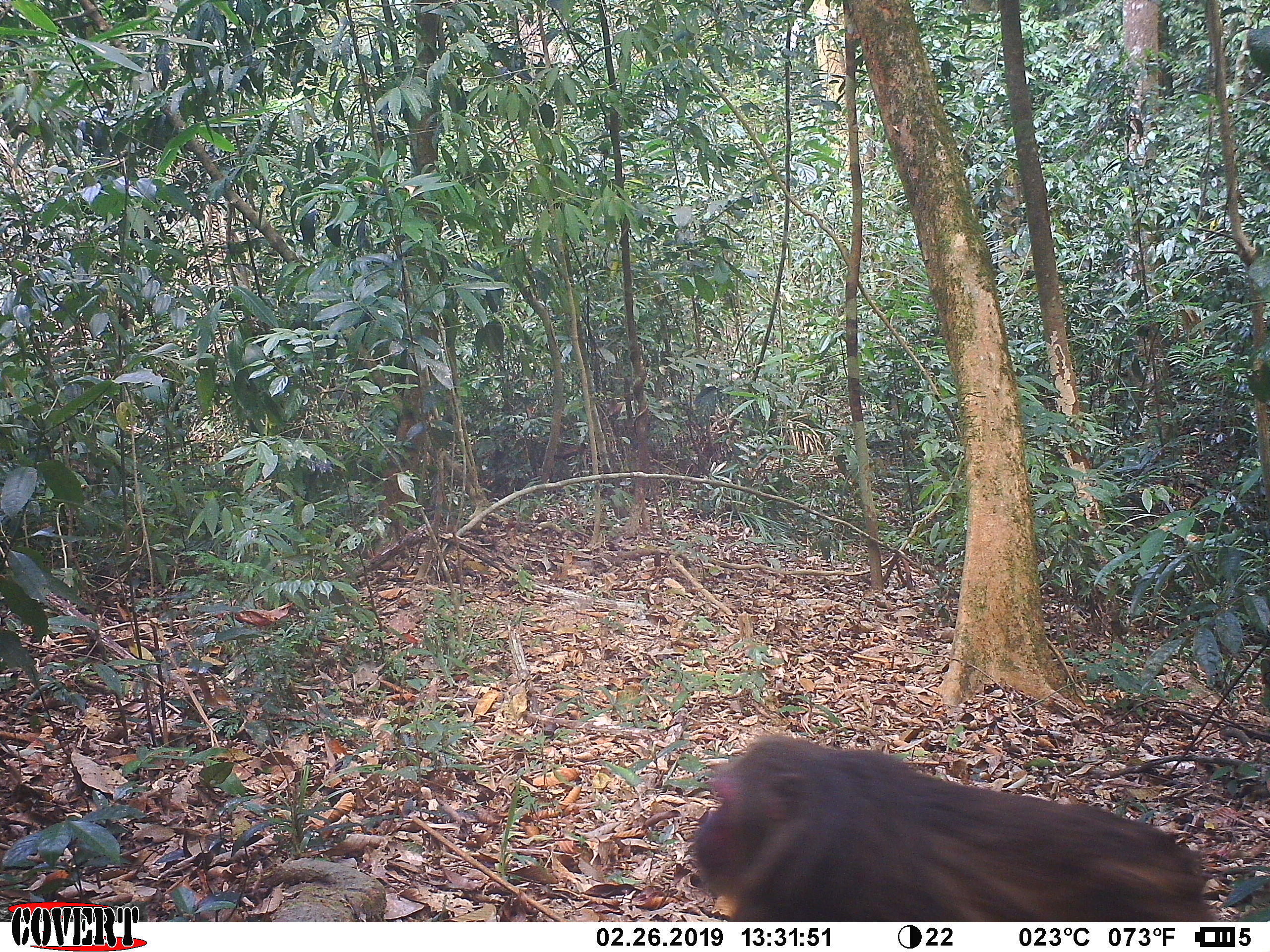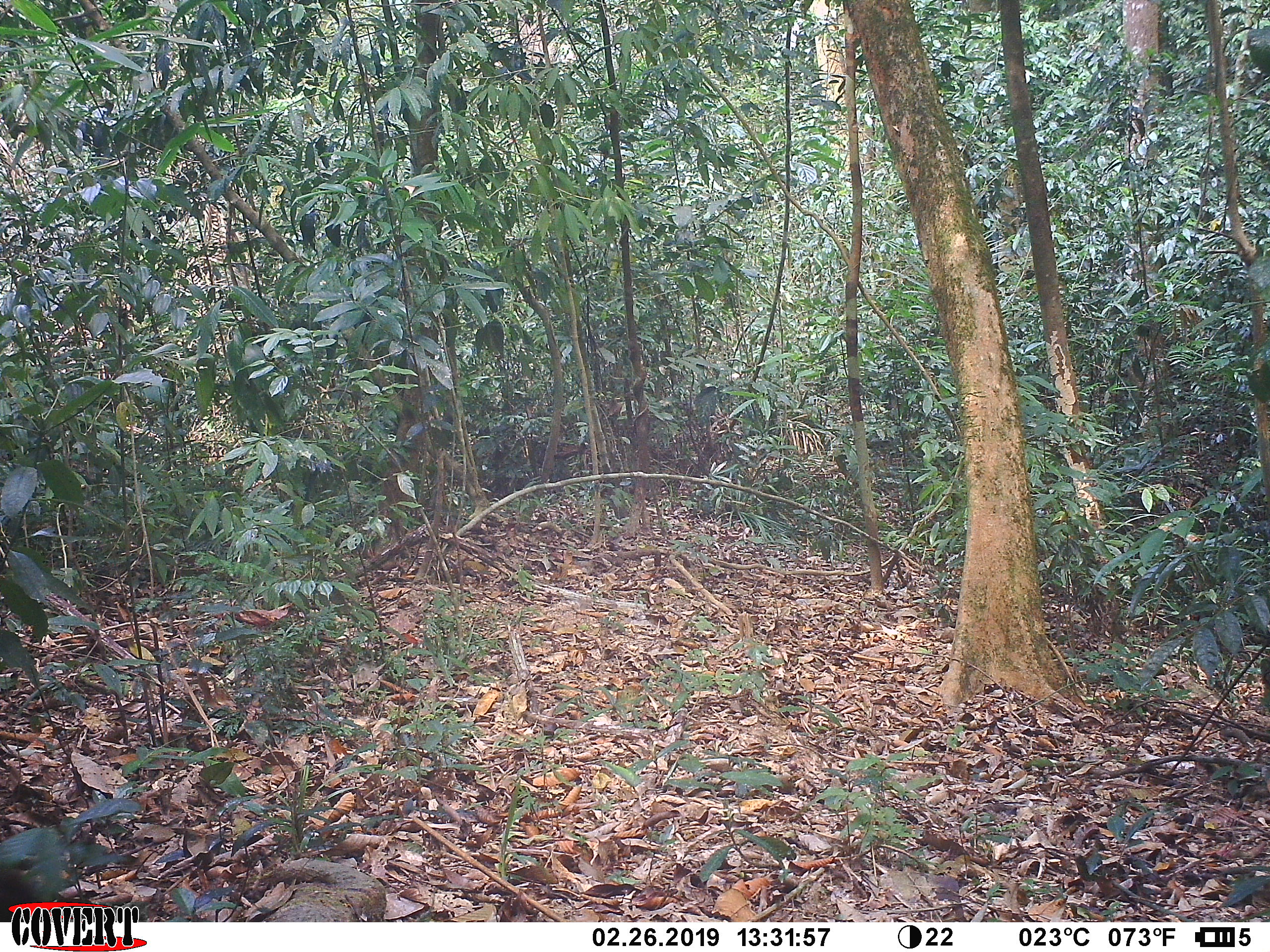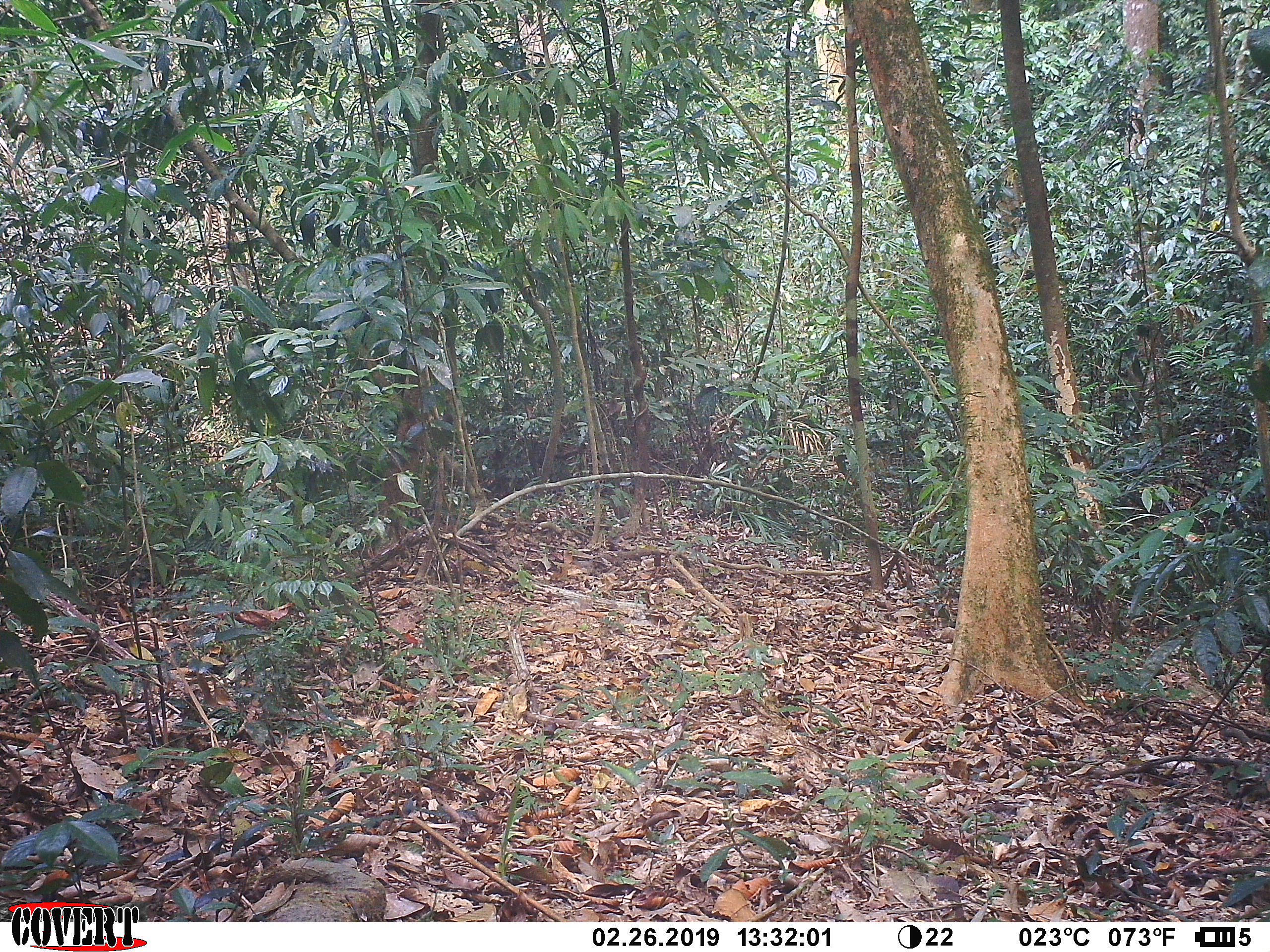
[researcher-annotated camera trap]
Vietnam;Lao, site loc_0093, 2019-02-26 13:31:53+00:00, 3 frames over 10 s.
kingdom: Animalia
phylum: Chordata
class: Mammalia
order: Primates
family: Cercopithecidae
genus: Macaca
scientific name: Macaca arctoides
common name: stump-tailed macaque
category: stump tailed macaque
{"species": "stump tailed macaque (stump-tailed macaque) (Macaca arctoides)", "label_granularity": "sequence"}